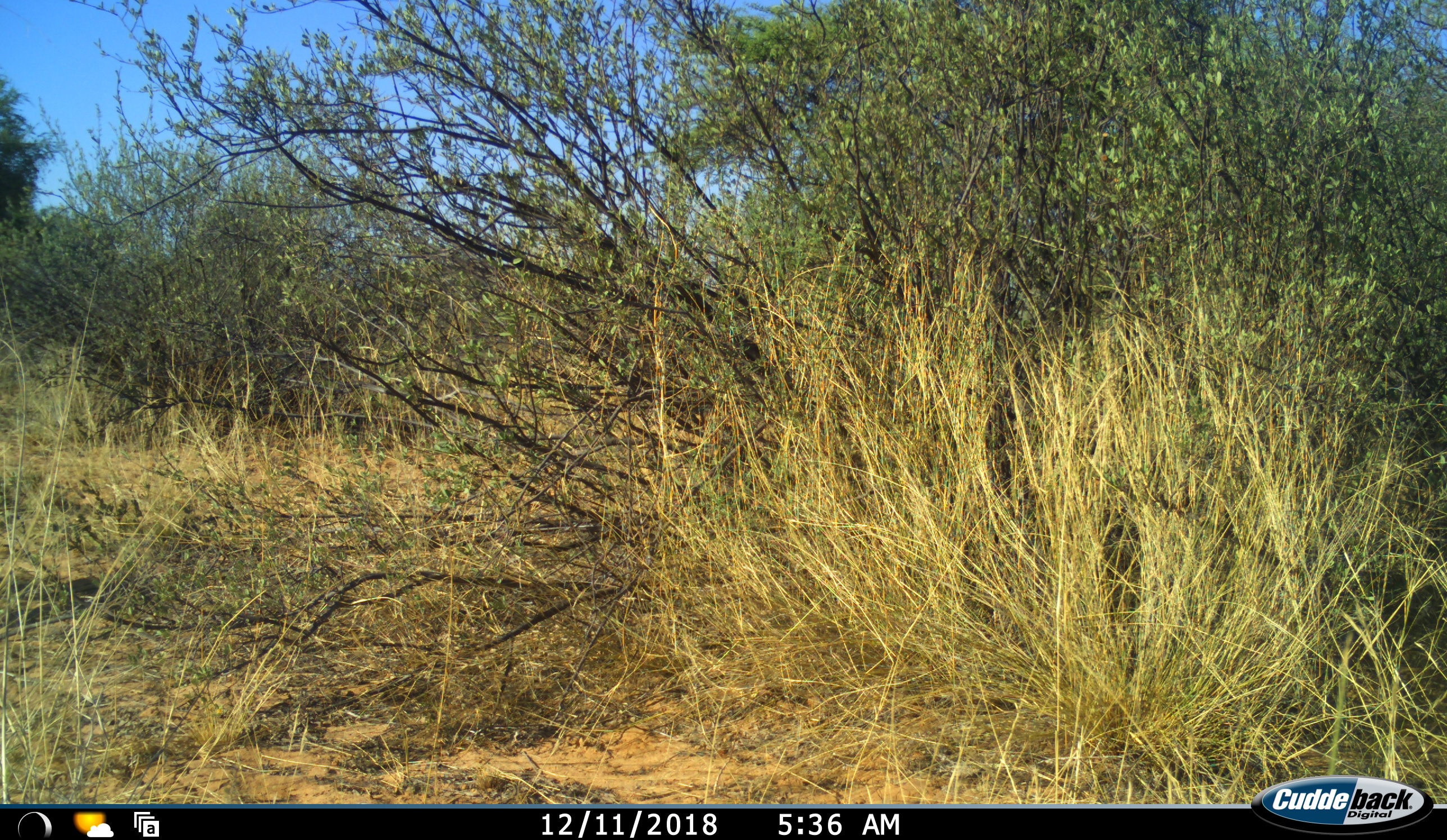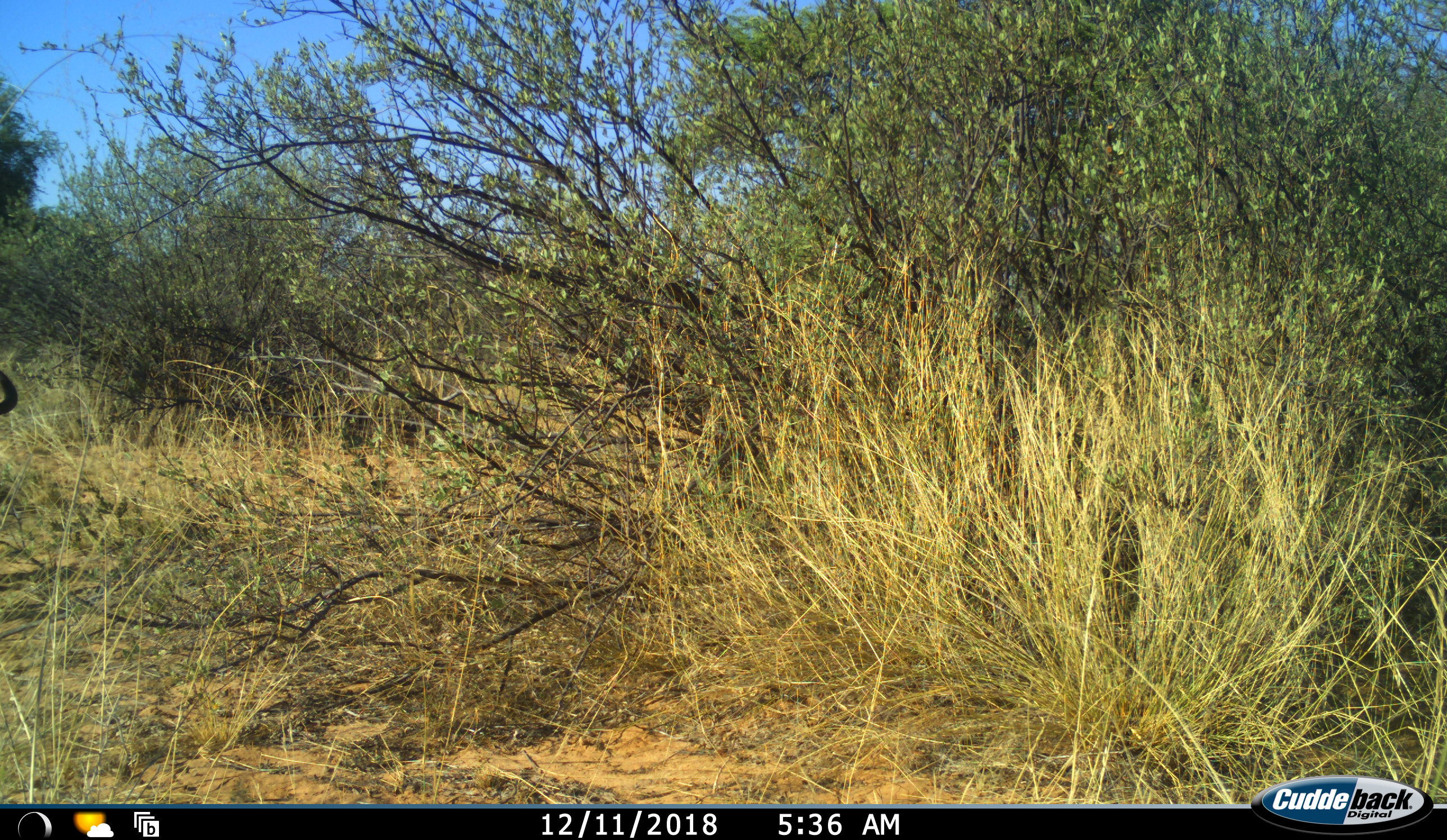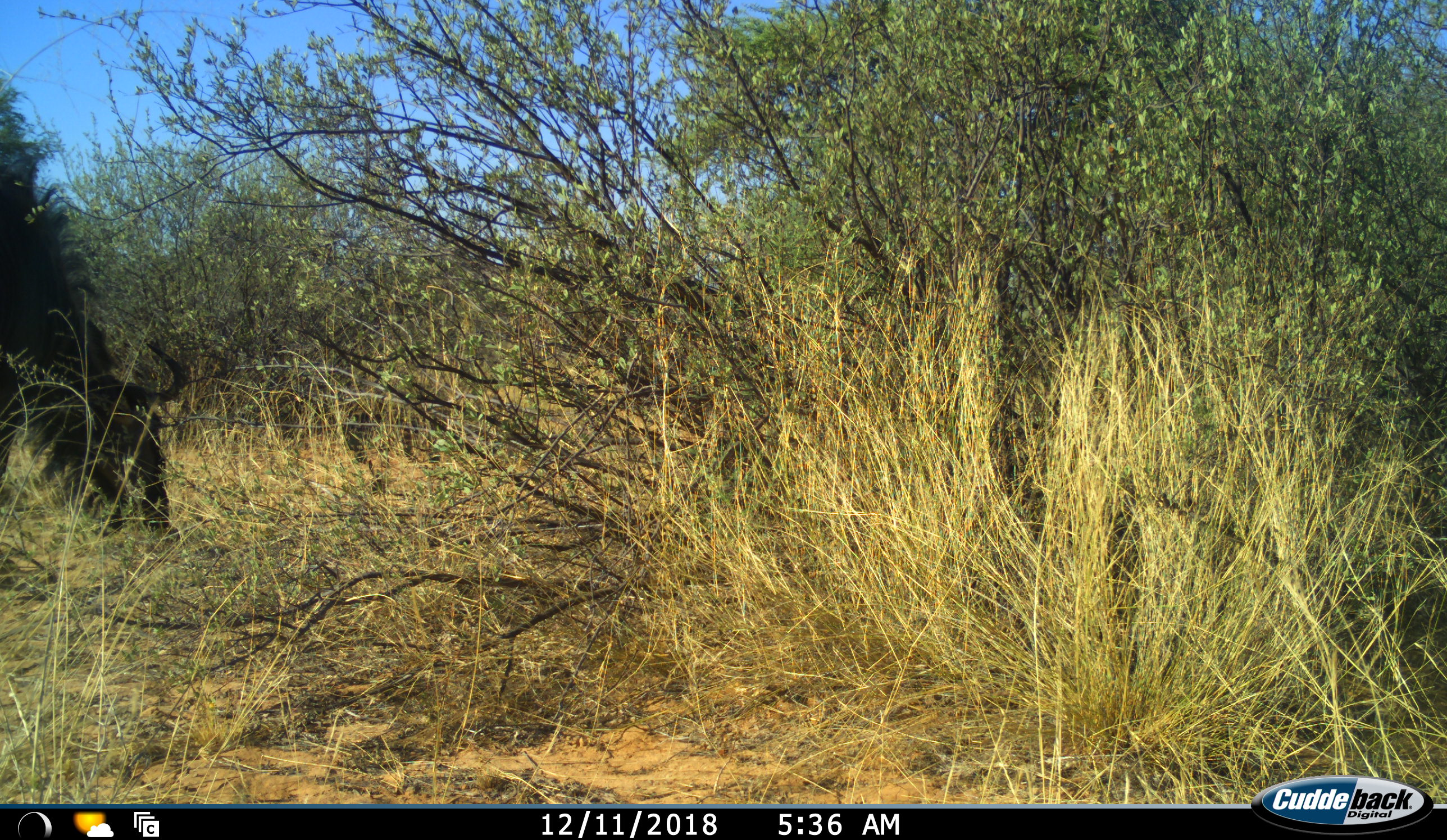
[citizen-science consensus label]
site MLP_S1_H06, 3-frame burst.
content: unidentified animal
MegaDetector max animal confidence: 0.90